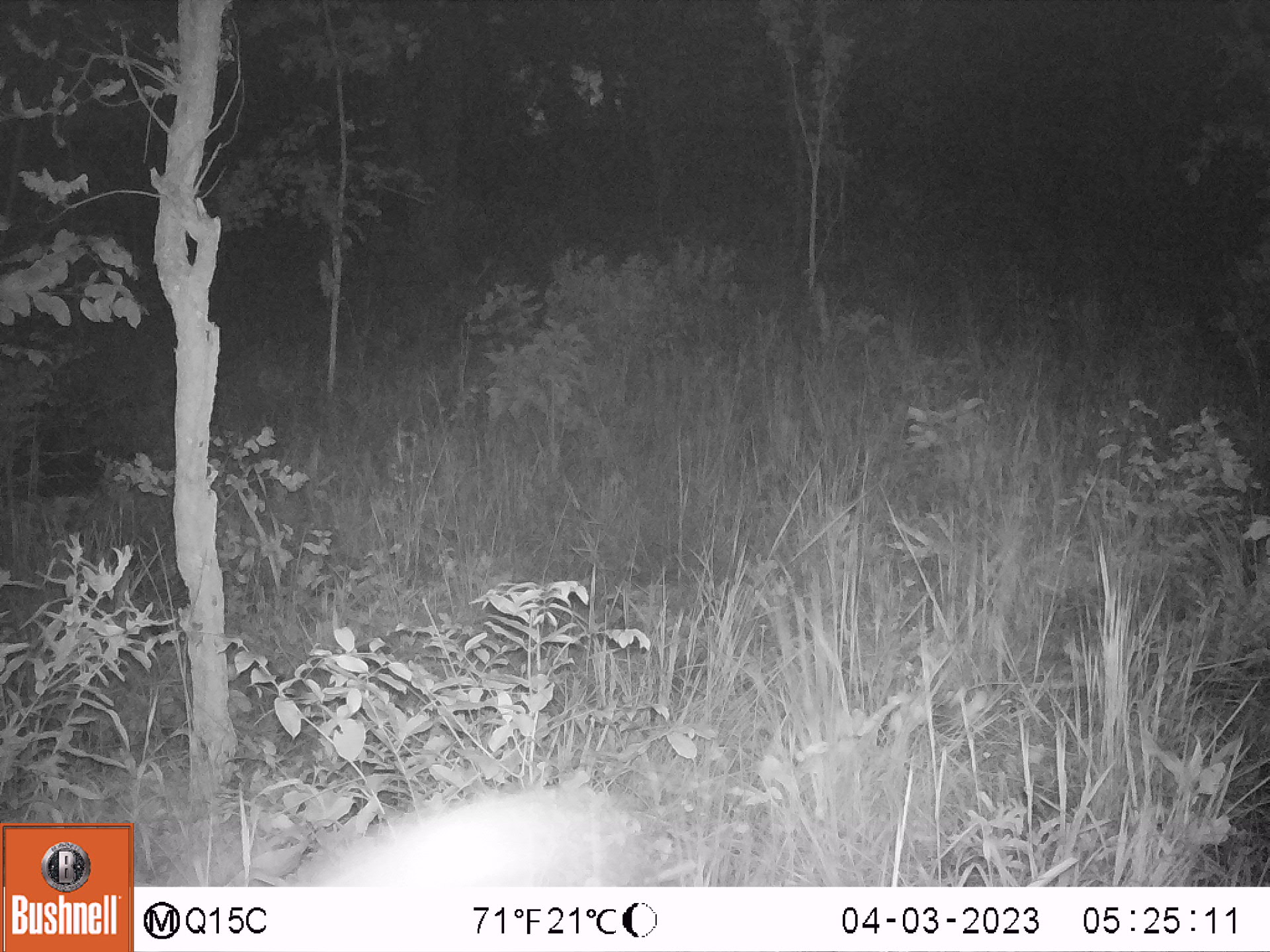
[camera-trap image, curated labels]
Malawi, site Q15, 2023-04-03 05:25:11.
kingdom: Animalia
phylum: Chordata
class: Mammalia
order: Artiodactyla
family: Bovidae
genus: Tragelaphus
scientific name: Tragelaphus sylvaticus sylvaticus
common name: cape bushbuck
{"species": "cape bushbuck (Tragelaphus sylvaticus sylvaticus)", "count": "1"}